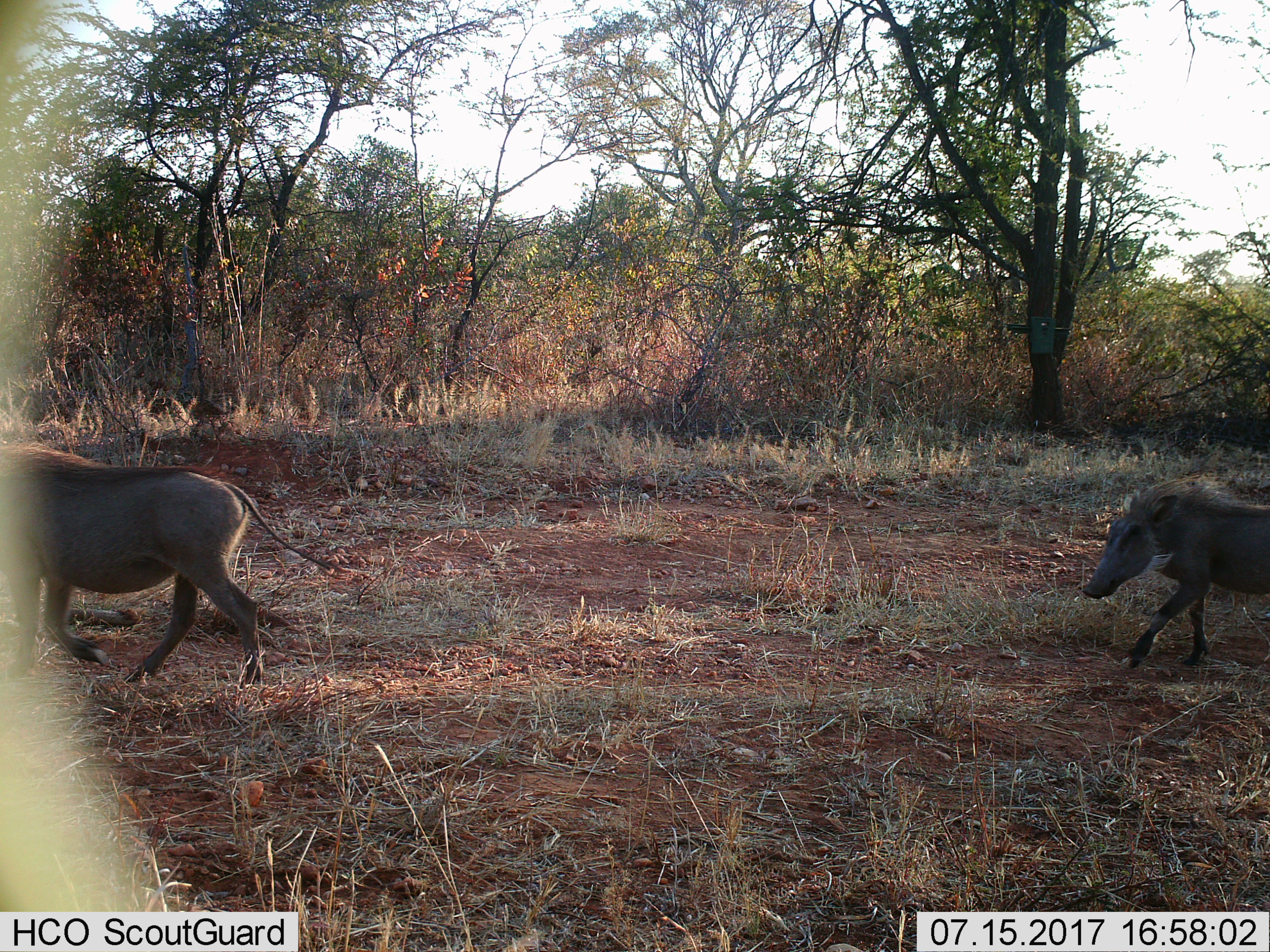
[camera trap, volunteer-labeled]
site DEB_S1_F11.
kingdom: Animalia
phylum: Chordata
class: Mammalia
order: Artiodactyla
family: Suidae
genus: Phacochoerus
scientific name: Phacochoerus africanus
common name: warthog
Warthog (Phacochoerus africanus), count 2. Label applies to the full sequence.